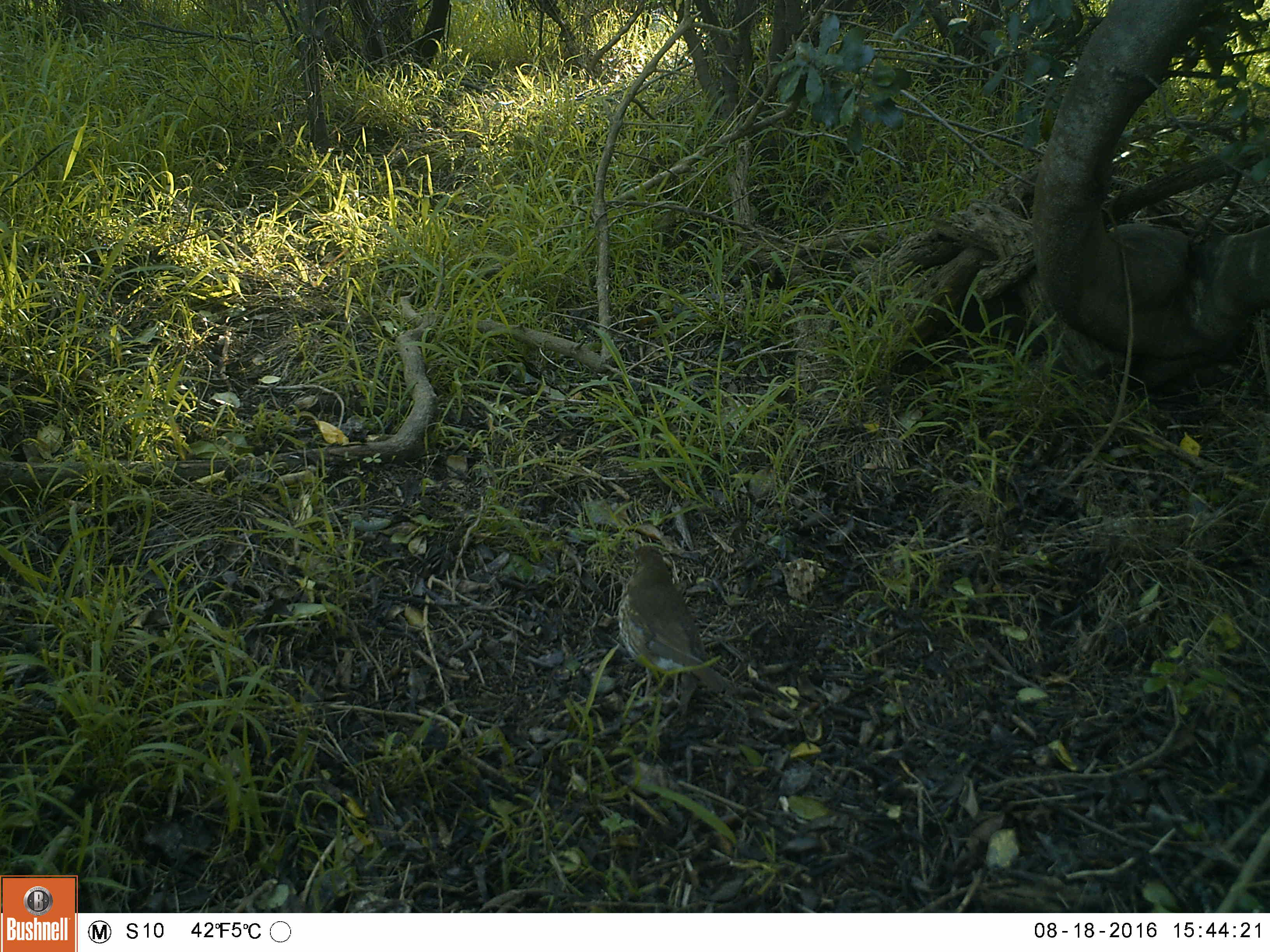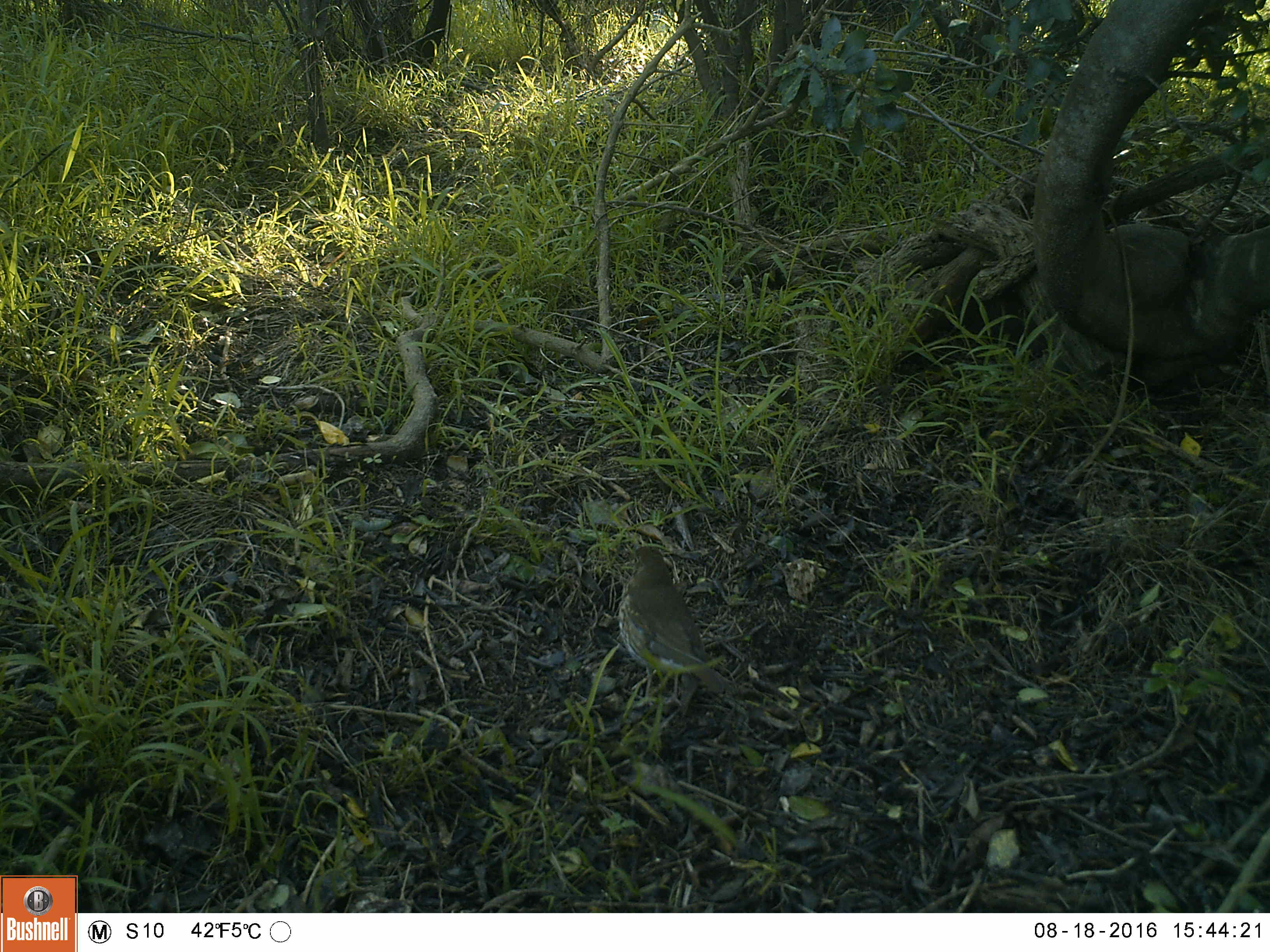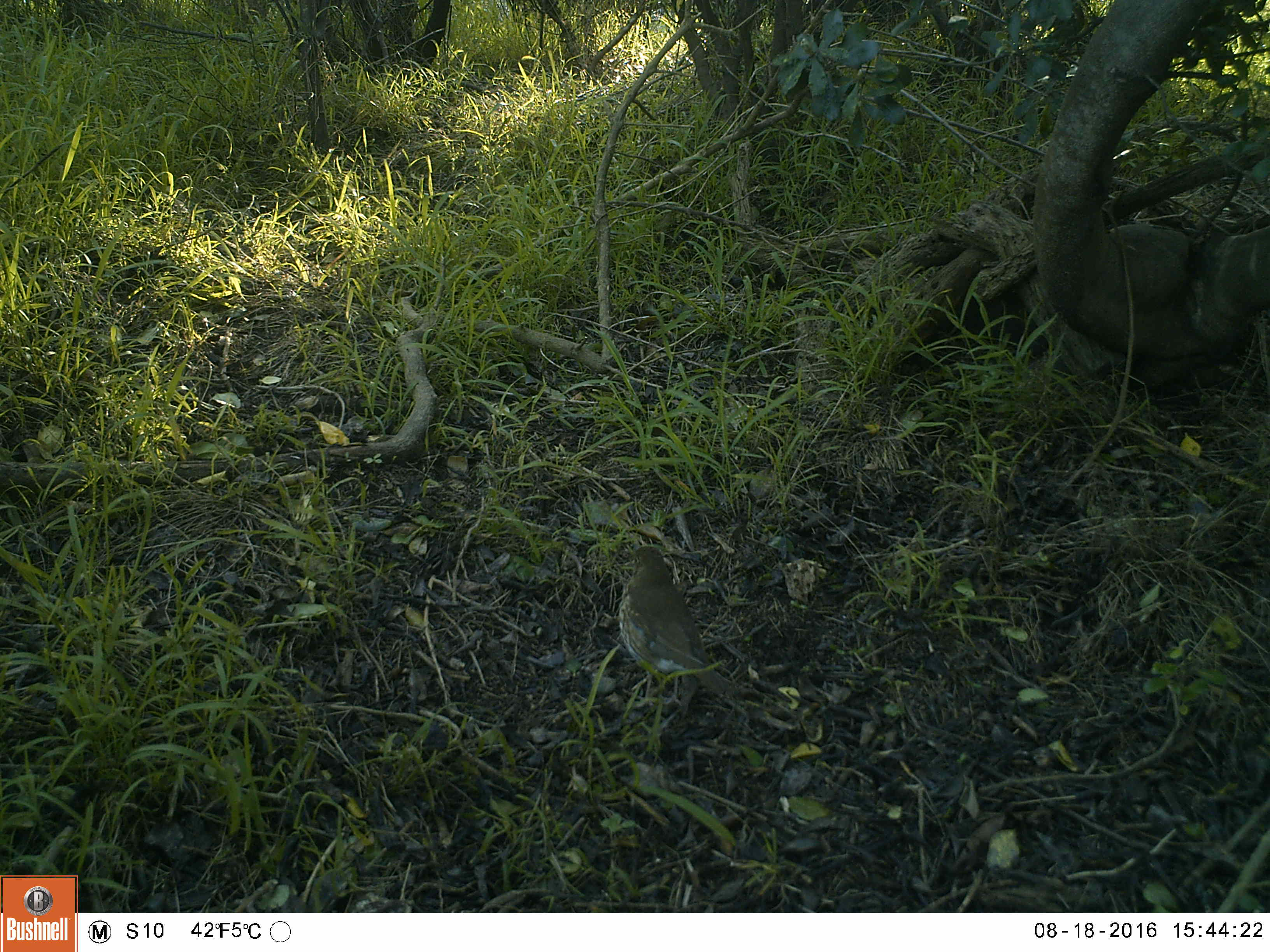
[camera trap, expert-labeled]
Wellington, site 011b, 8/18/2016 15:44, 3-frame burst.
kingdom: Animalia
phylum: Chordata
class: Aves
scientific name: Aves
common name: bird